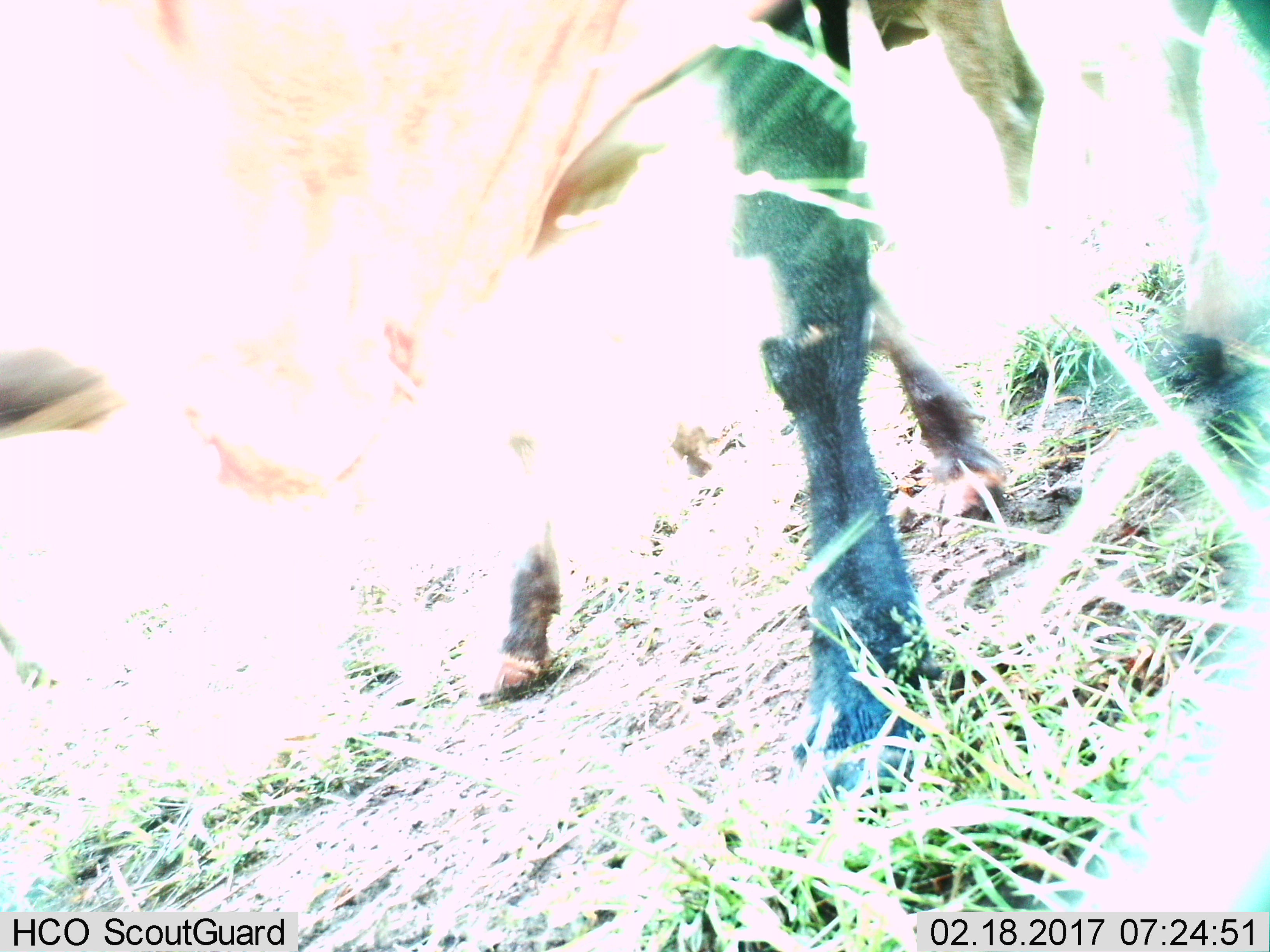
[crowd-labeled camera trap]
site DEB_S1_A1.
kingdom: Animalia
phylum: Chordata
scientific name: Vertebrata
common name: domestic animal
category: domesticanimal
Domesticanimal (domestic animal) (Vertebrata), count 3. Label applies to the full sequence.